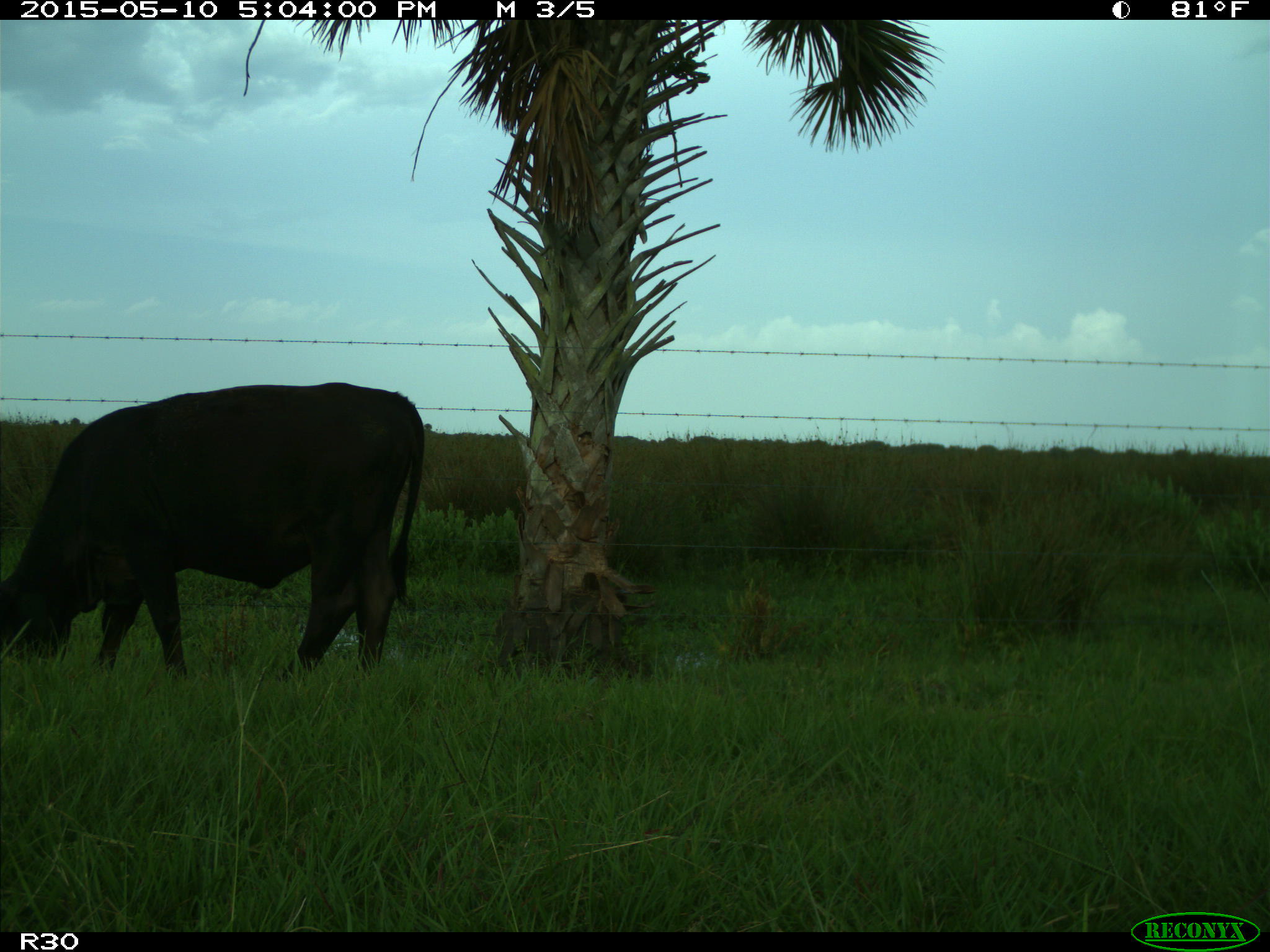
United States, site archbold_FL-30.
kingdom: Animalia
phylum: Chordata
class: Mammalia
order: Artiodactyla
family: Bovidae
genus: Bos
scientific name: Bos taurus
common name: domestic cow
Bos taurus (domestic cow).